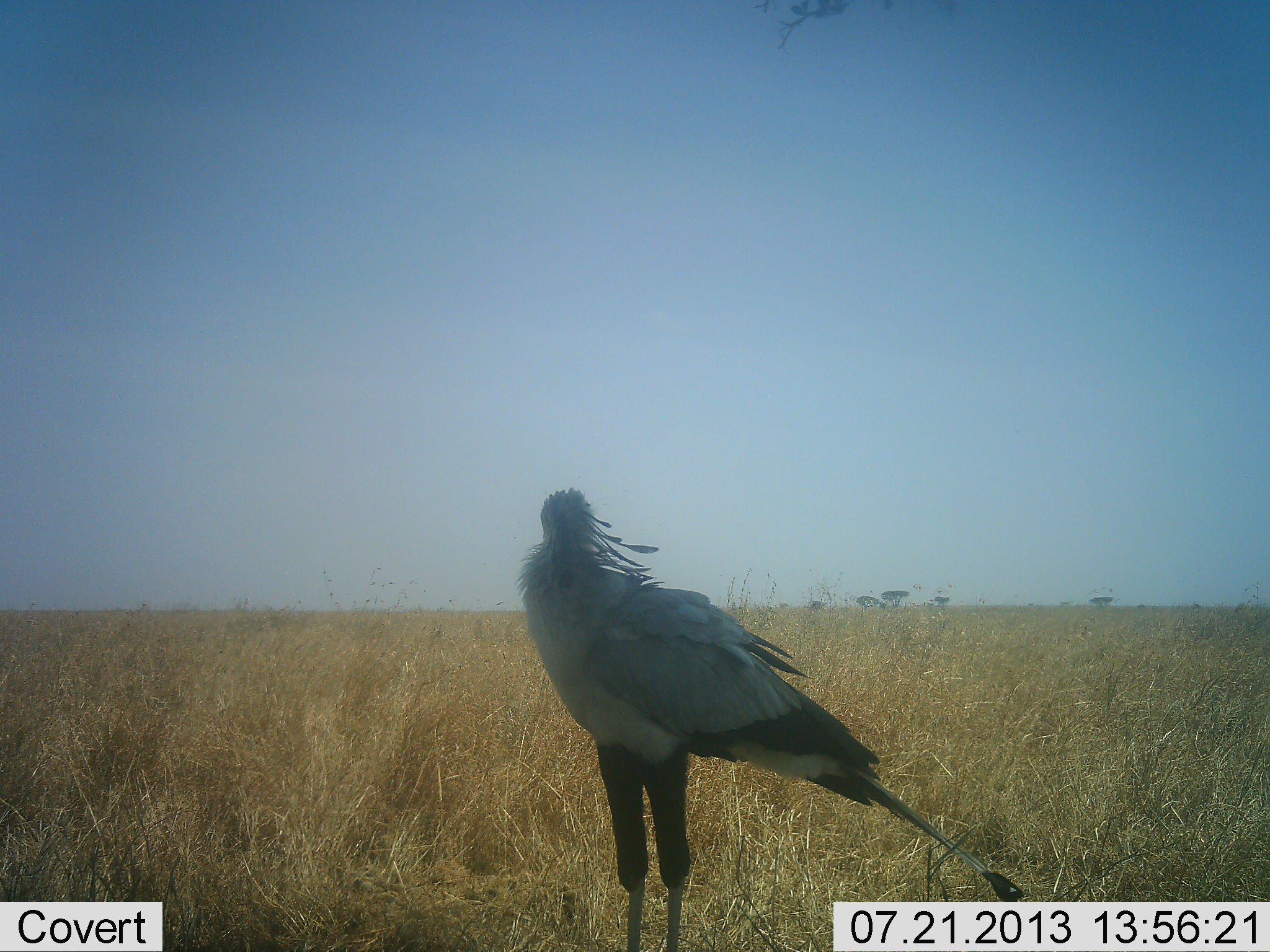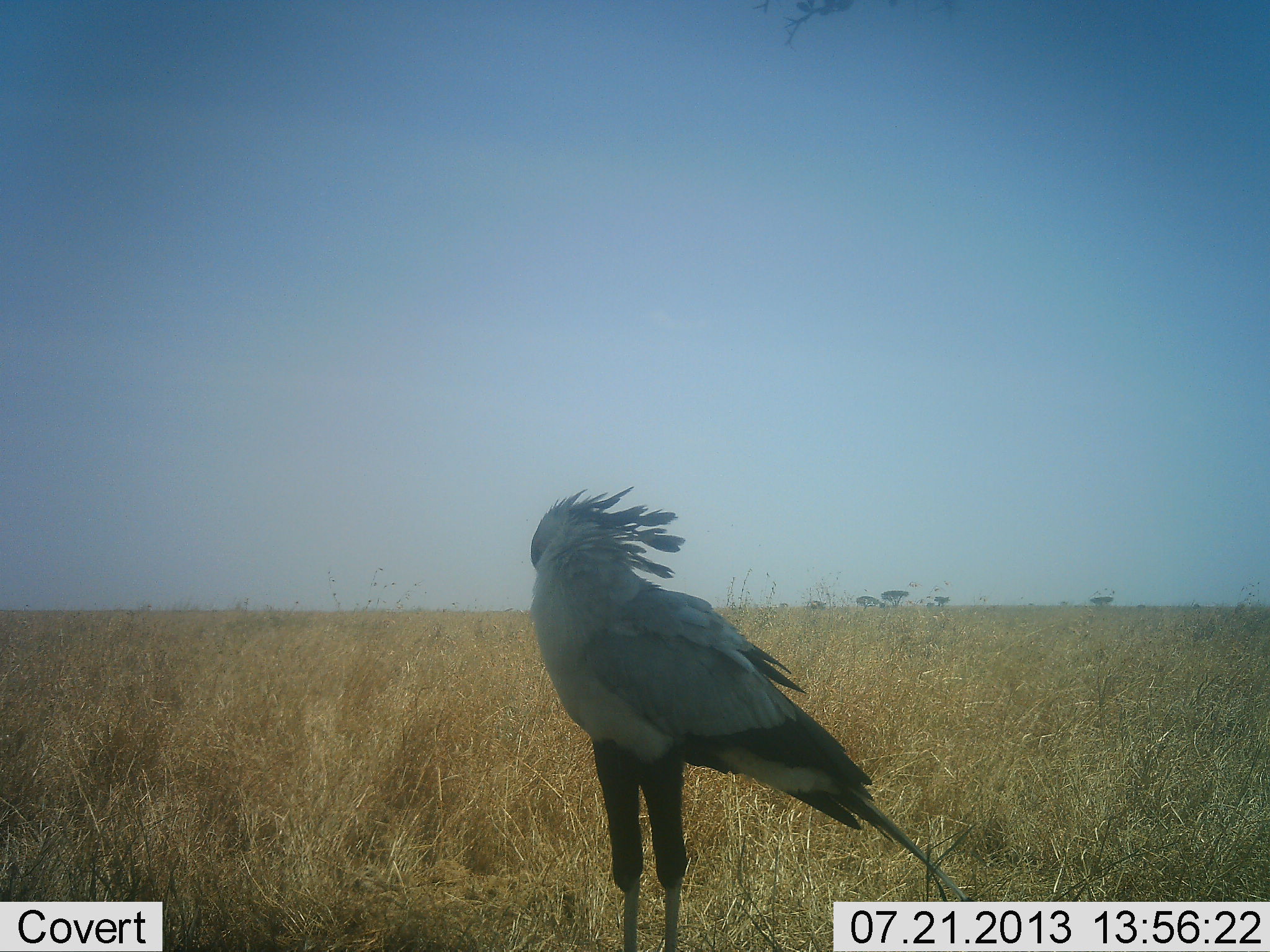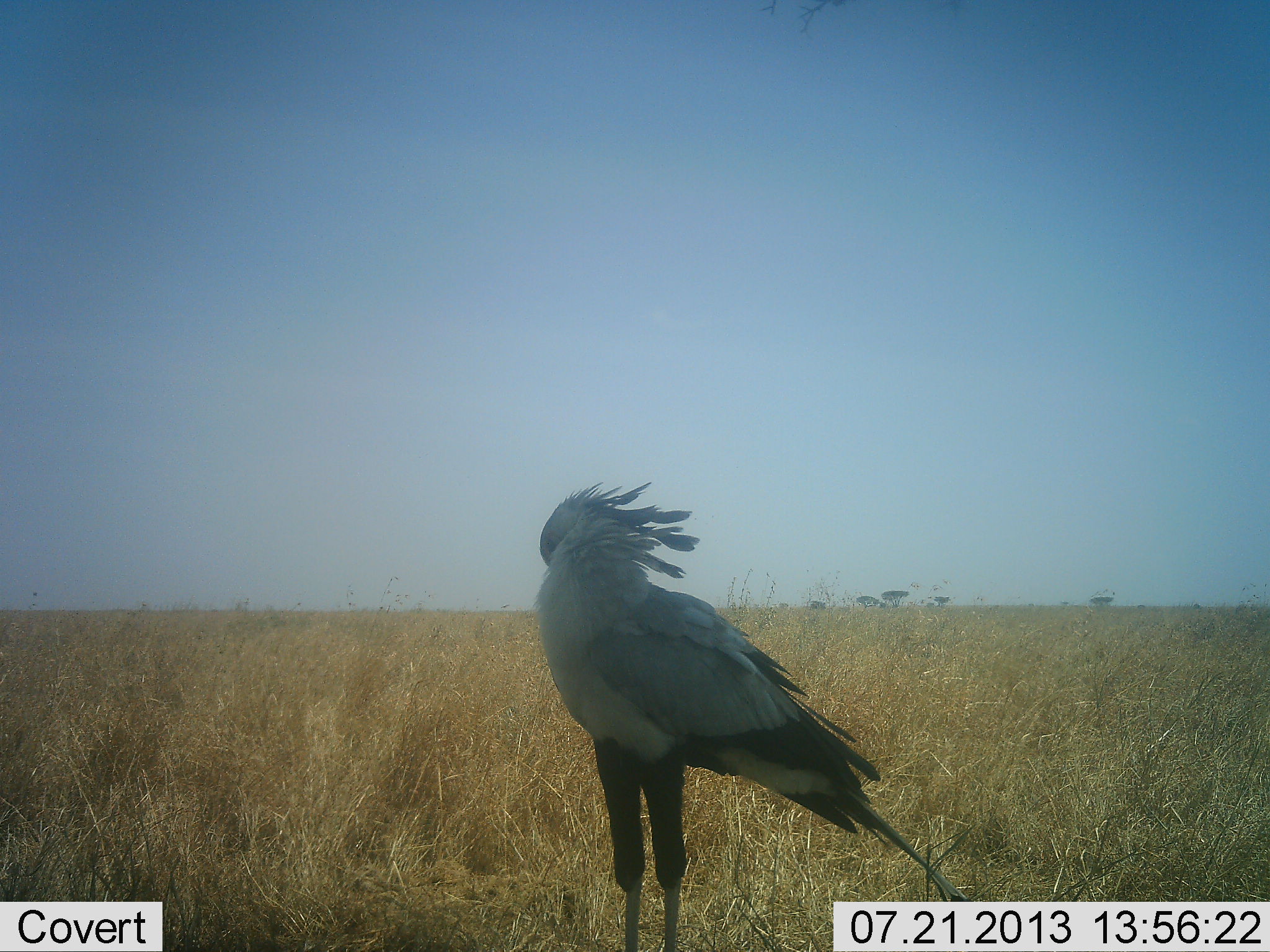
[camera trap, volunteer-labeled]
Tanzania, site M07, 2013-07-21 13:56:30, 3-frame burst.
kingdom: Animalia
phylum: Chordata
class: Aves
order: Accipitriformes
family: Sagittariidae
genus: Sagittarius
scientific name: Sagittarius serpentarius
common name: secretary bird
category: secretarybird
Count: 1.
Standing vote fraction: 94%.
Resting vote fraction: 6%.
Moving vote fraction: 3%.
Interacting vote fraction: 0%.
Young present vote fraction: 0%.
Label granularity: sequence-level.